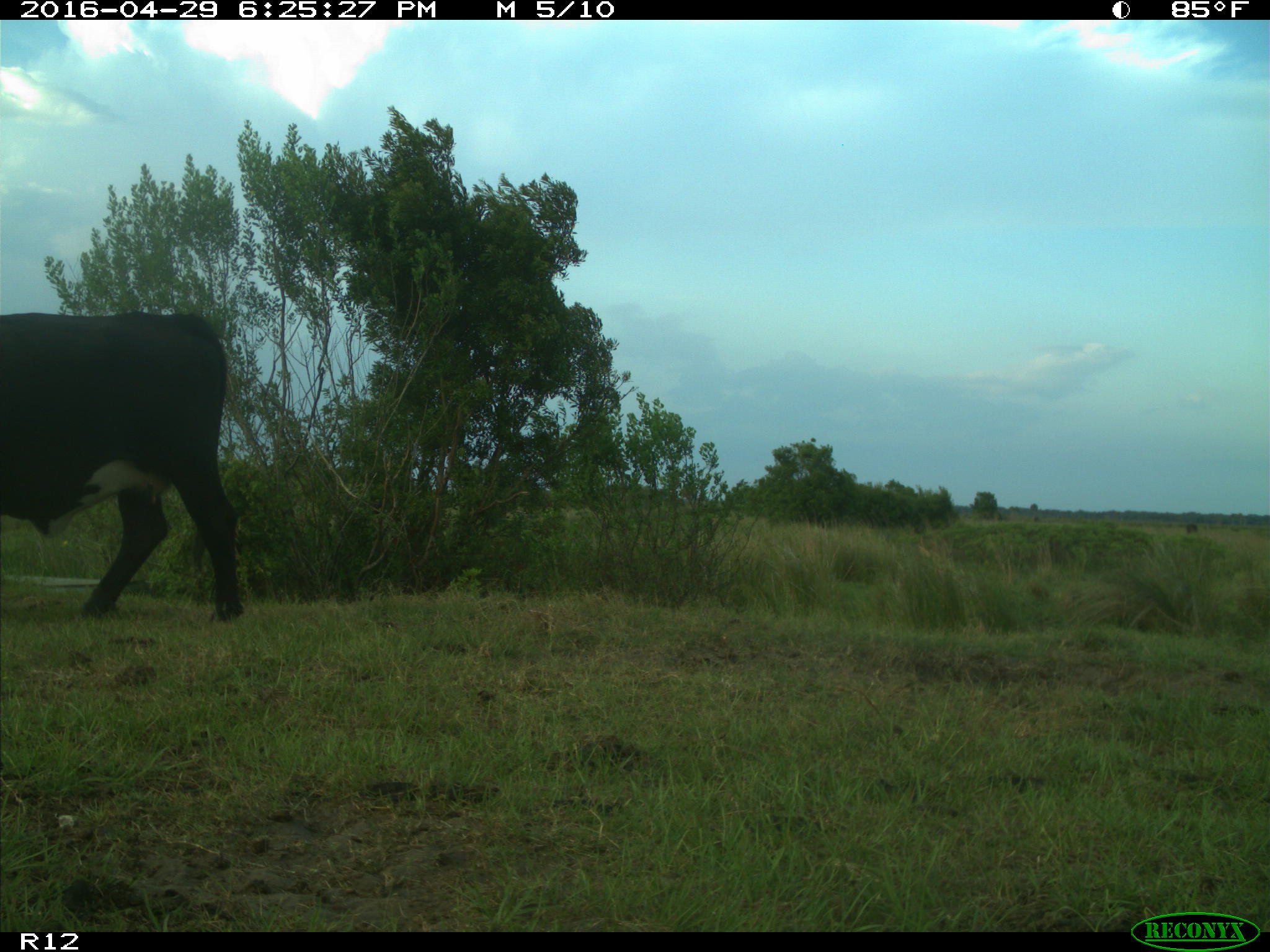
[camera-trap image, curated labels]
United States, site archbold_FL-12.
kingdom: Animalia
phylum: Chordata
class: Mammalia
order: Artiodactyla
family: Bovidae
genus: Bos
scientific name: Bos taurus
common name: domestic cow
Bos taurus (domestic cow).